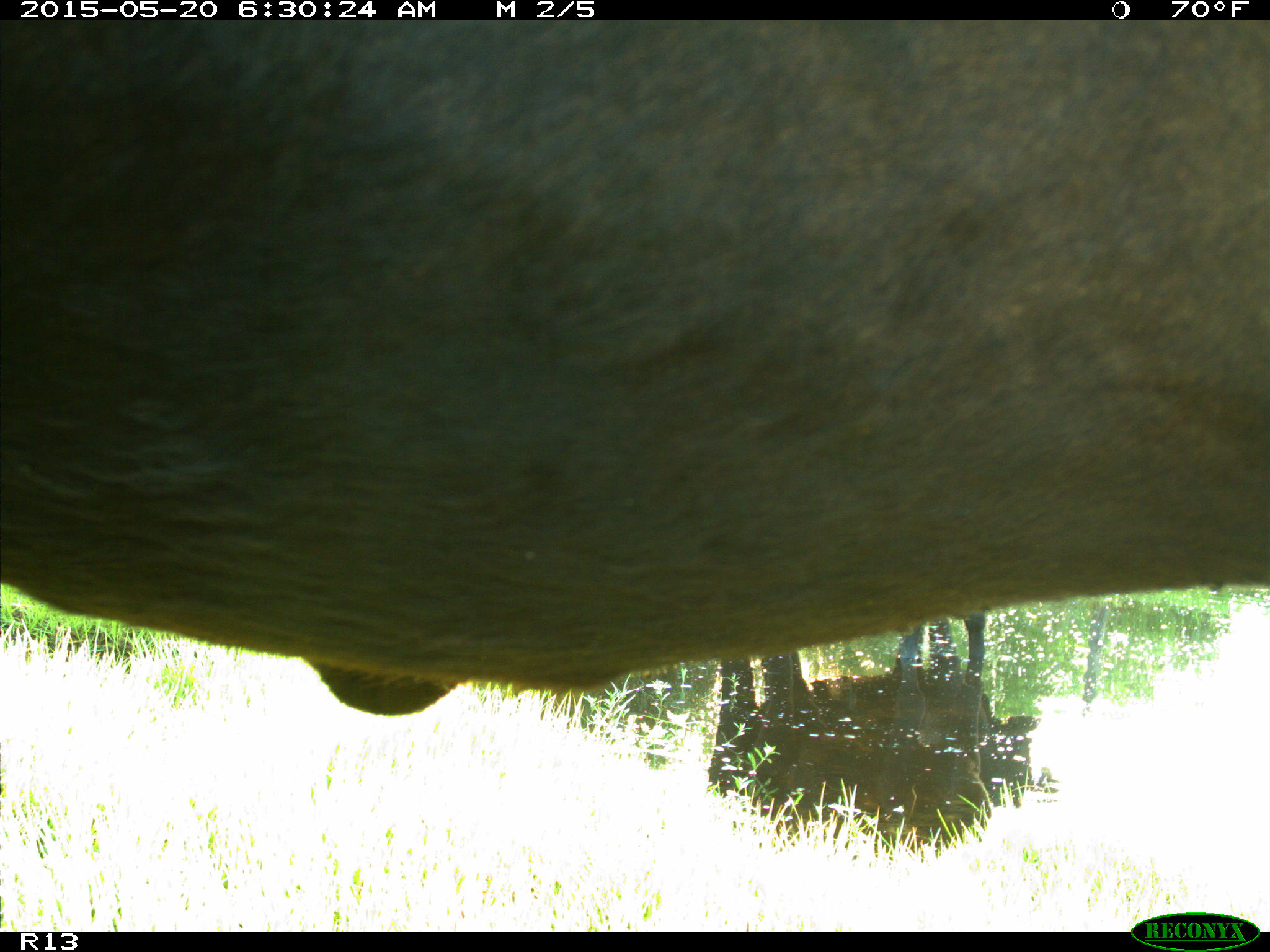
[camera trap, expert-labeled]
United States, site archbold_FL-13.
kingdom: Animalia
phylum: Chordata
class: Mammalia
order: Artiodactyla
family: Bovidae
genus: Bos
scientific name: Bos taurus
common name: domestic cow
Bos taurus (domestic cow).